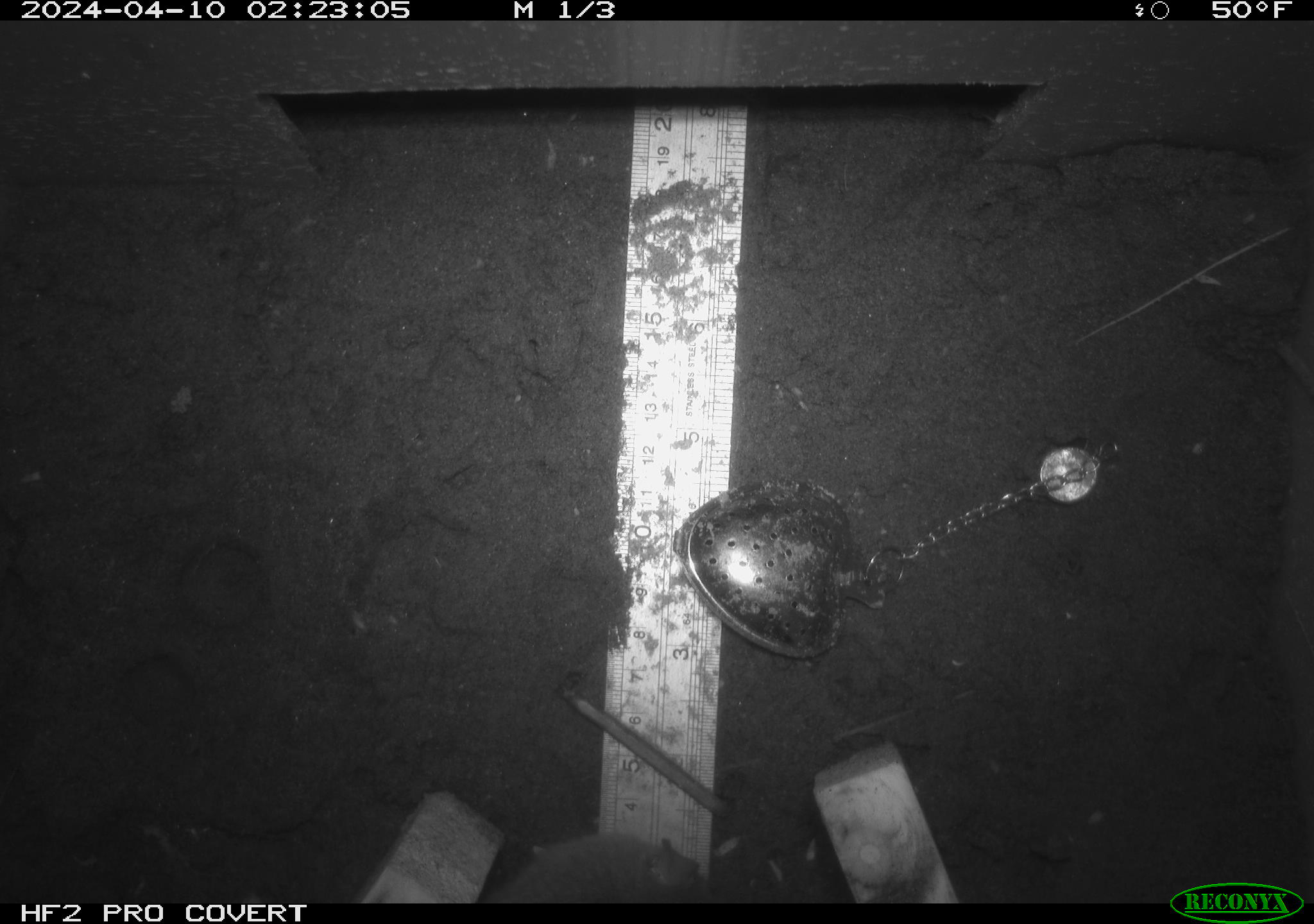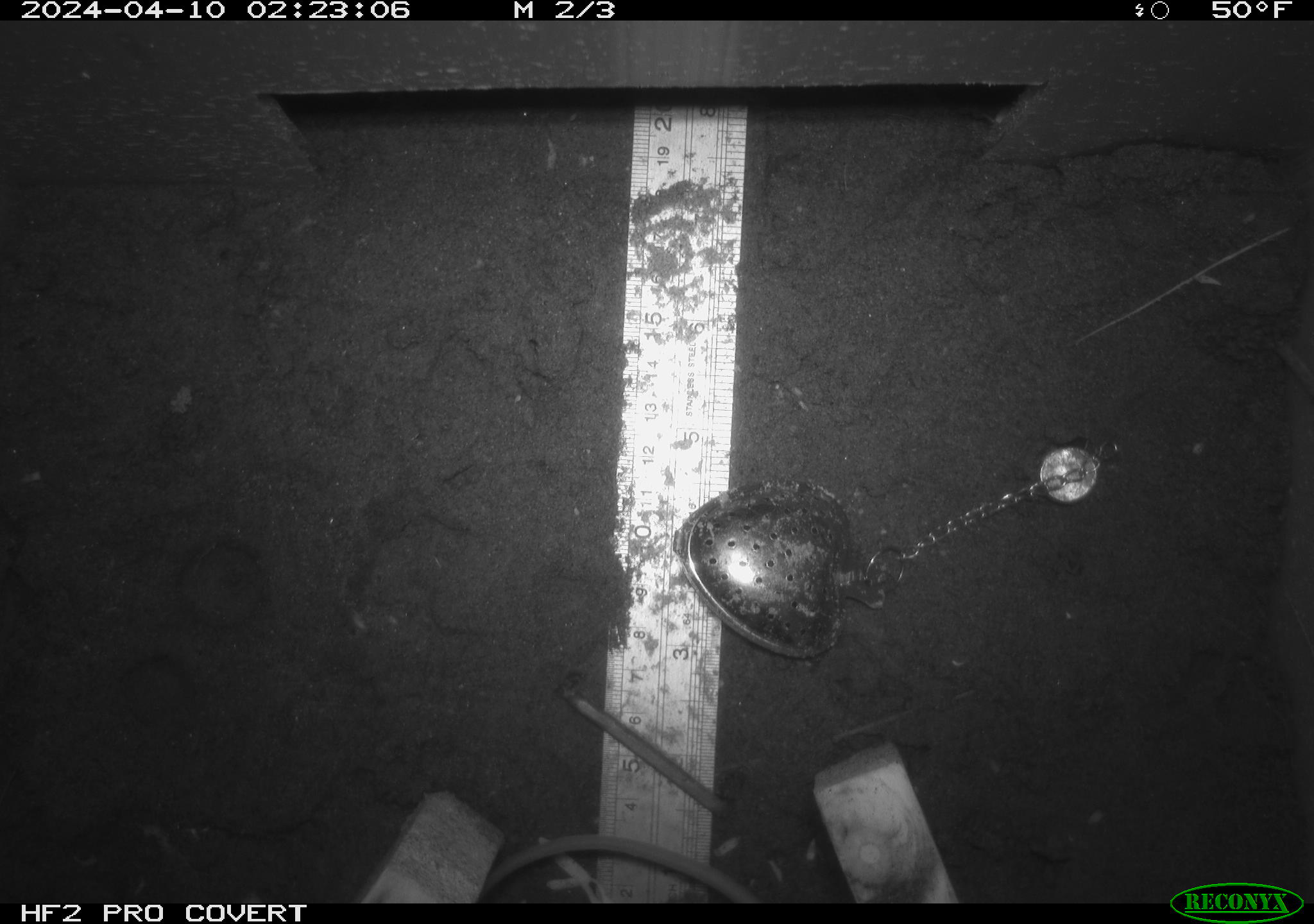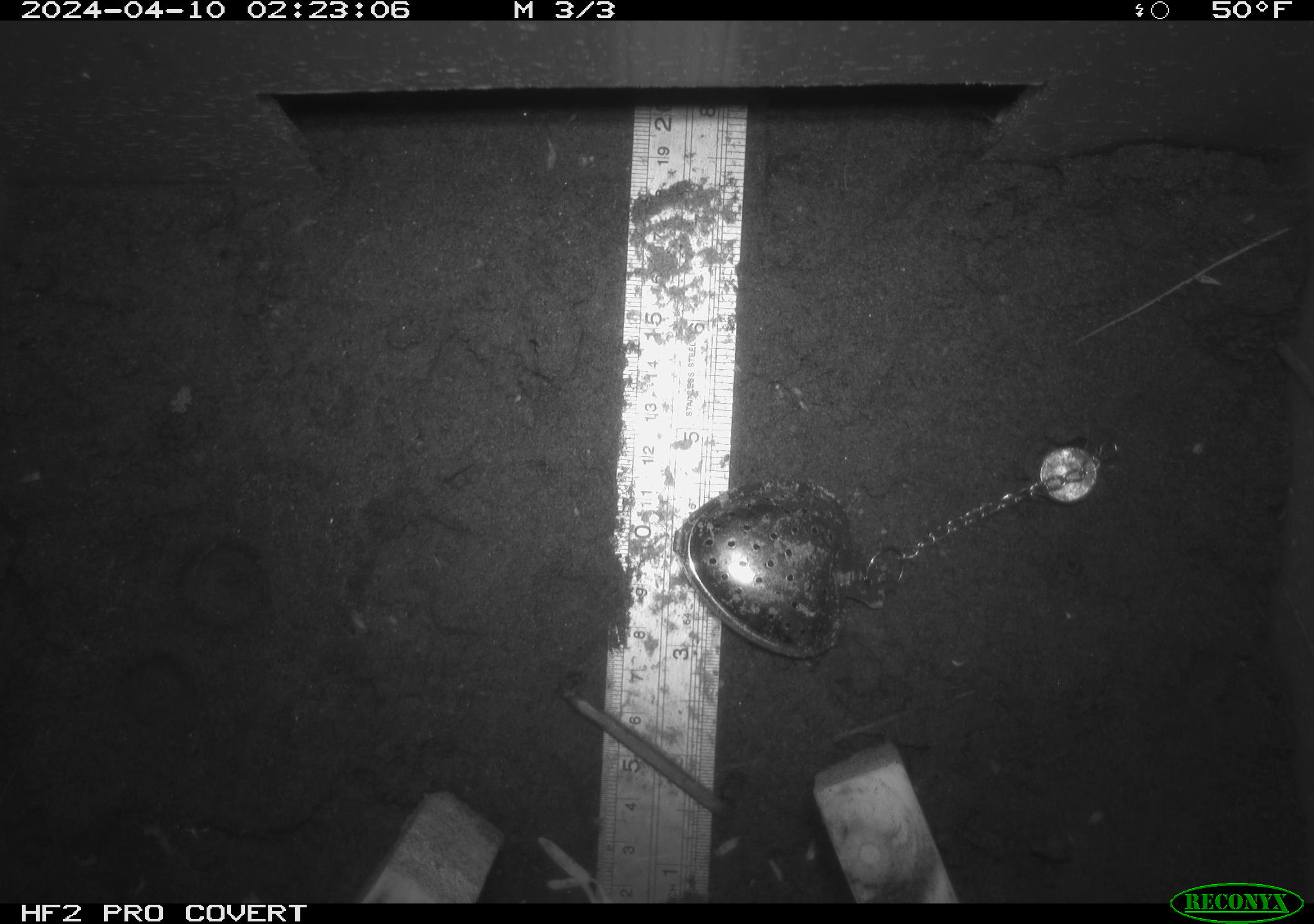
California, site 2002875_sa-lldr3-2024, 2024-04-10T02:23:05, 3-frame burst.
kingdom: Animalia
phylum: Chordata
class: Mammalia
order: Rodentia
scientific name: Rodentia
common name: rodent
Rodent (Rodentia).